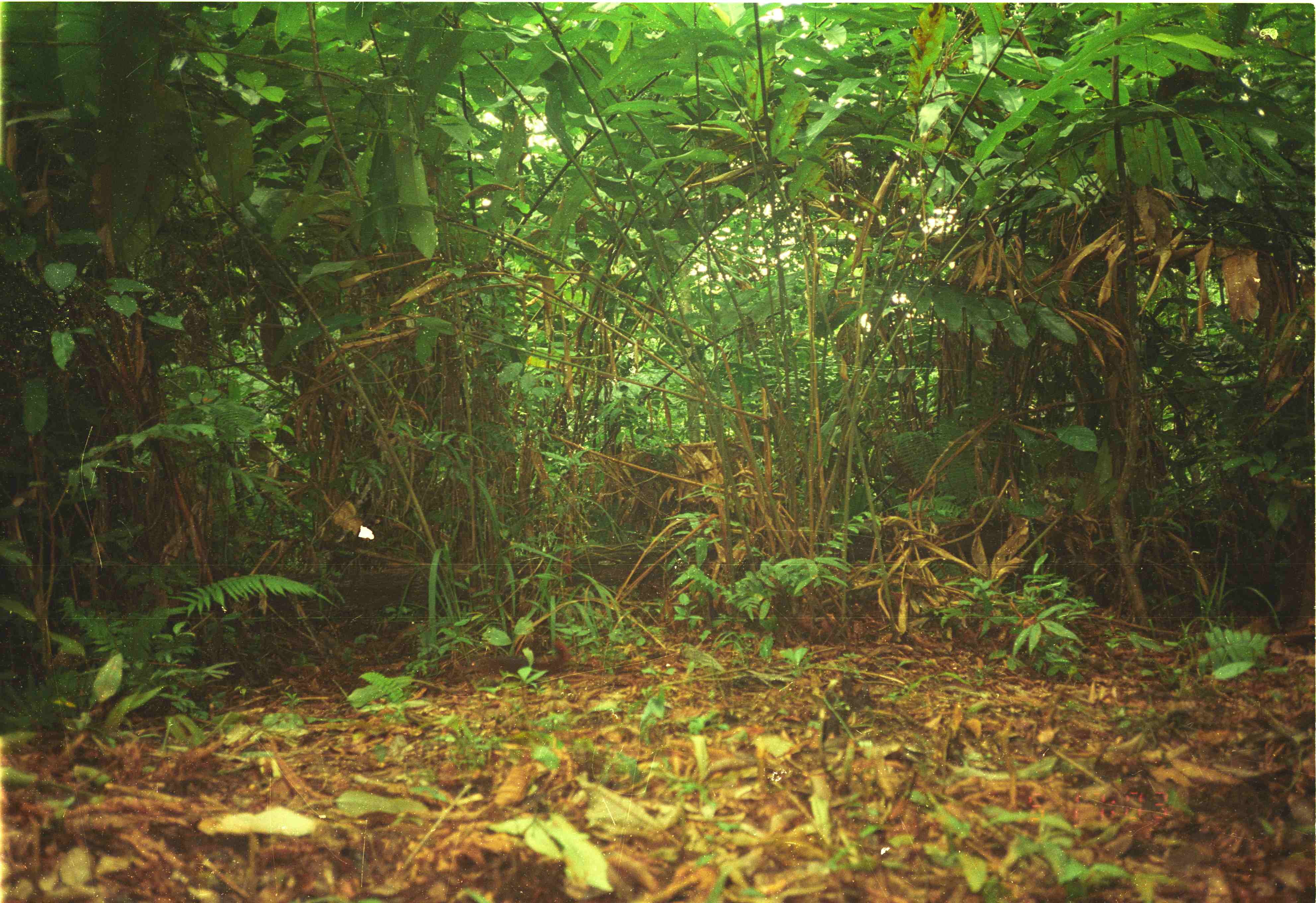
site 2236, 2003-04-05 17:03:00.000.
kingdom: Animalia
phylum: Chordata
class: Mammalia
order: Scandentia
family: Tupaiidae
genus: Tupaia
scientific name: Tupaia glis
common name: common treeshrew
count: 1